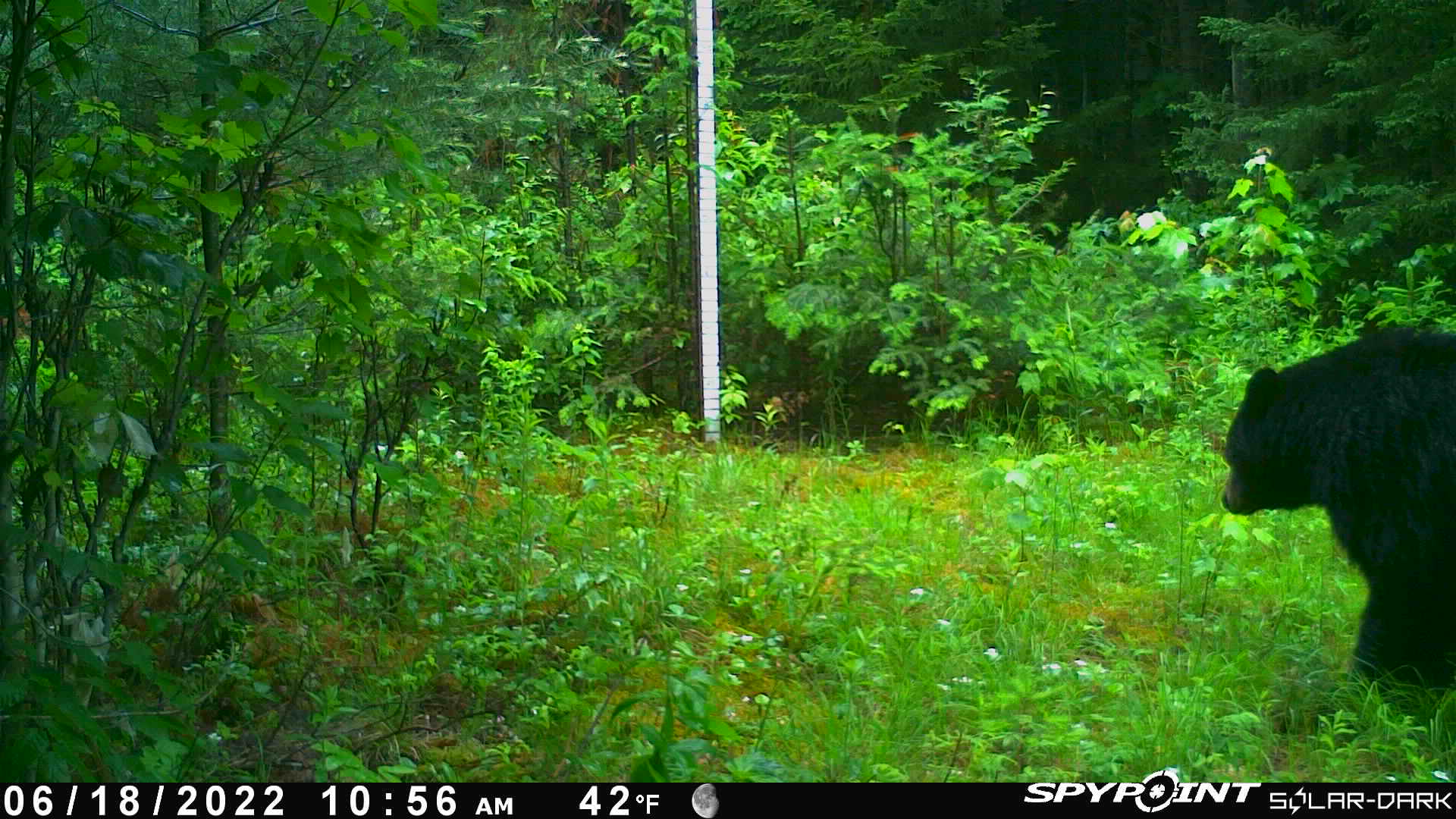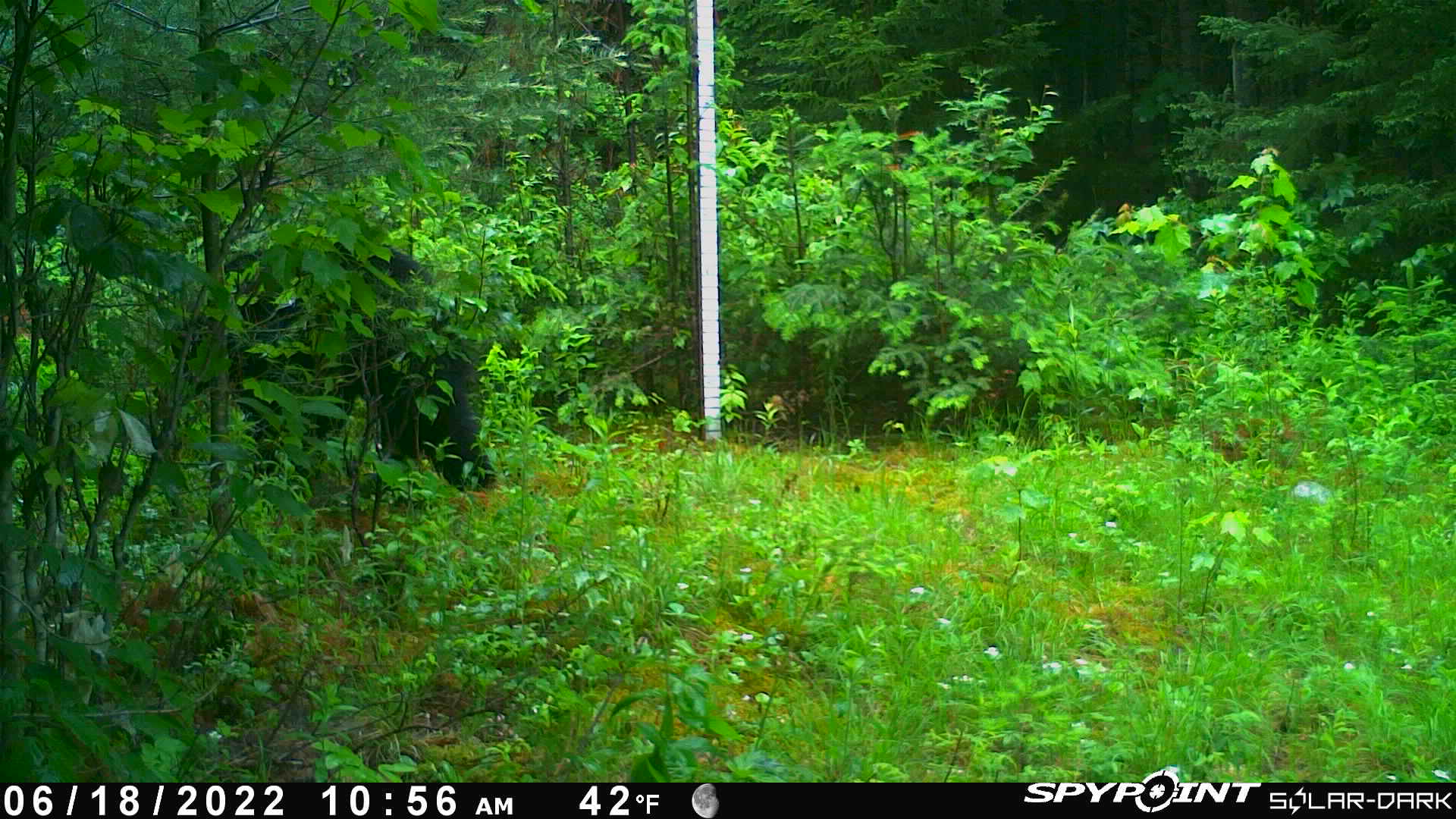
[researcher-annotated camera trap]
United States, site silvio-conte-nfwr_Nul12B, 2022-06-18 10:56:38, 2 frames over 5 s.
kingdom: Animalia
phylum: Chordata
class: Mammalia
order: Carnivora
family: Ursidae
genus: Ursus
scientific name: Ursus americanus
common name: black bear